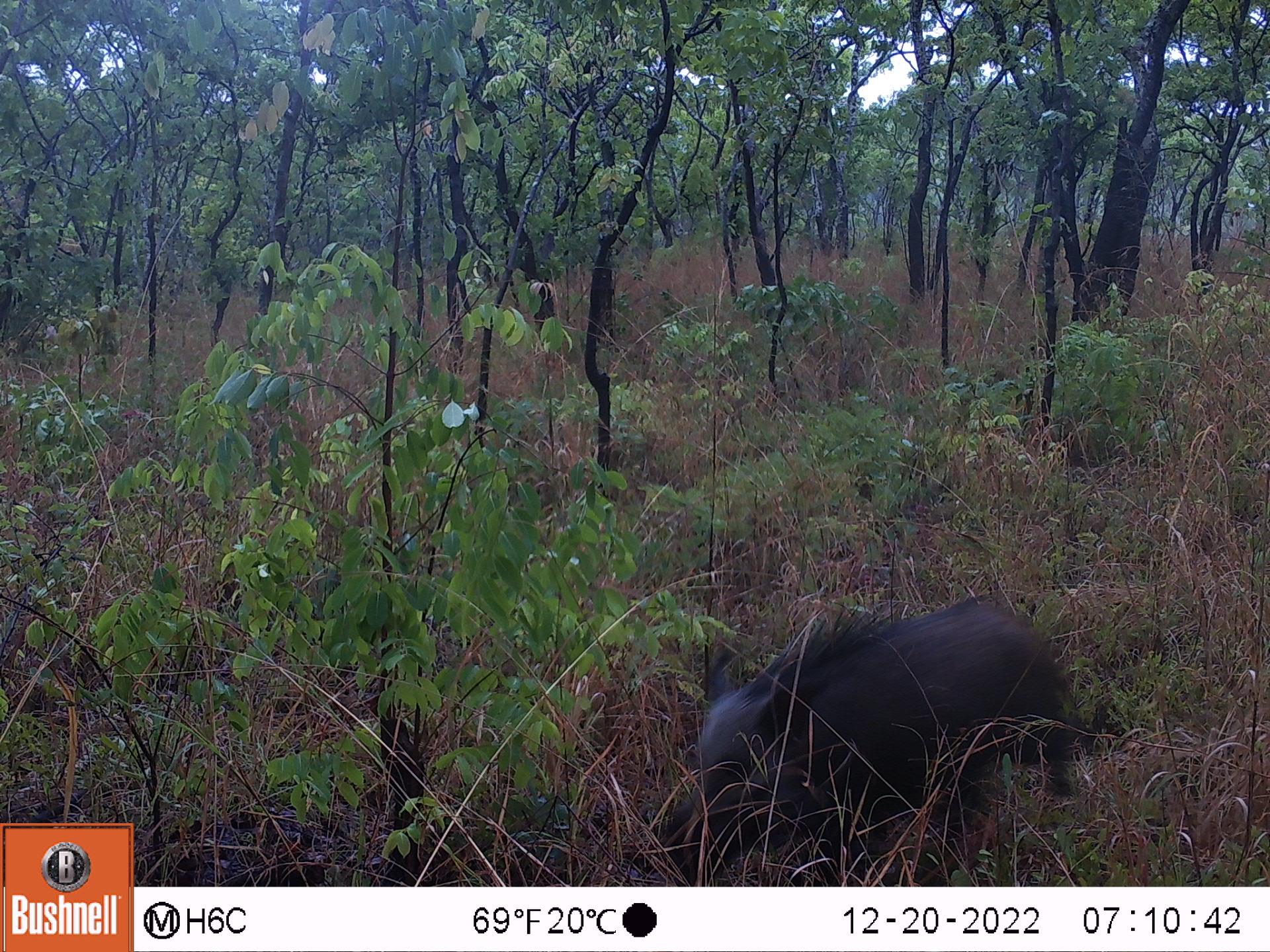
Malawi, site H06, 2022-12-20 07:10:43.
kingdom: Animalia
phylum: Chordata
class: Mammalia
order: Artiodactyla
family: Suidae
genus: Potamochoerus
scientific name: Potamochoerus larvatus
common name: bushpig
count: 1